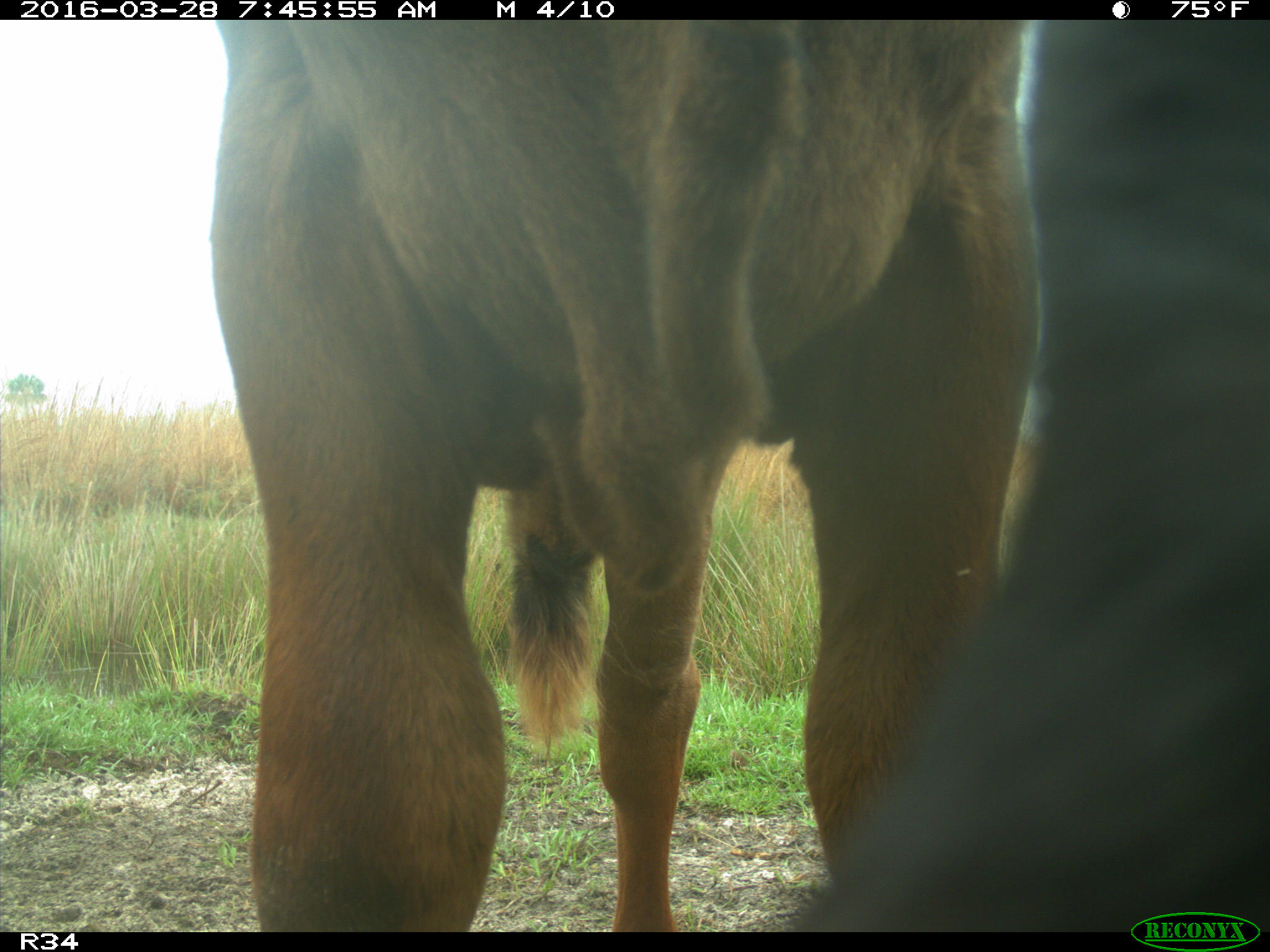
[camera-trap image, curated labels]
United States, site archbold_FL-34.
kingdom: Animalia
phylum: Chordata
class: Mammalia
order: Artiodactyla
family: Bovidae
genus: Bos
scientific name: Bos taurus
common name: domestic cow